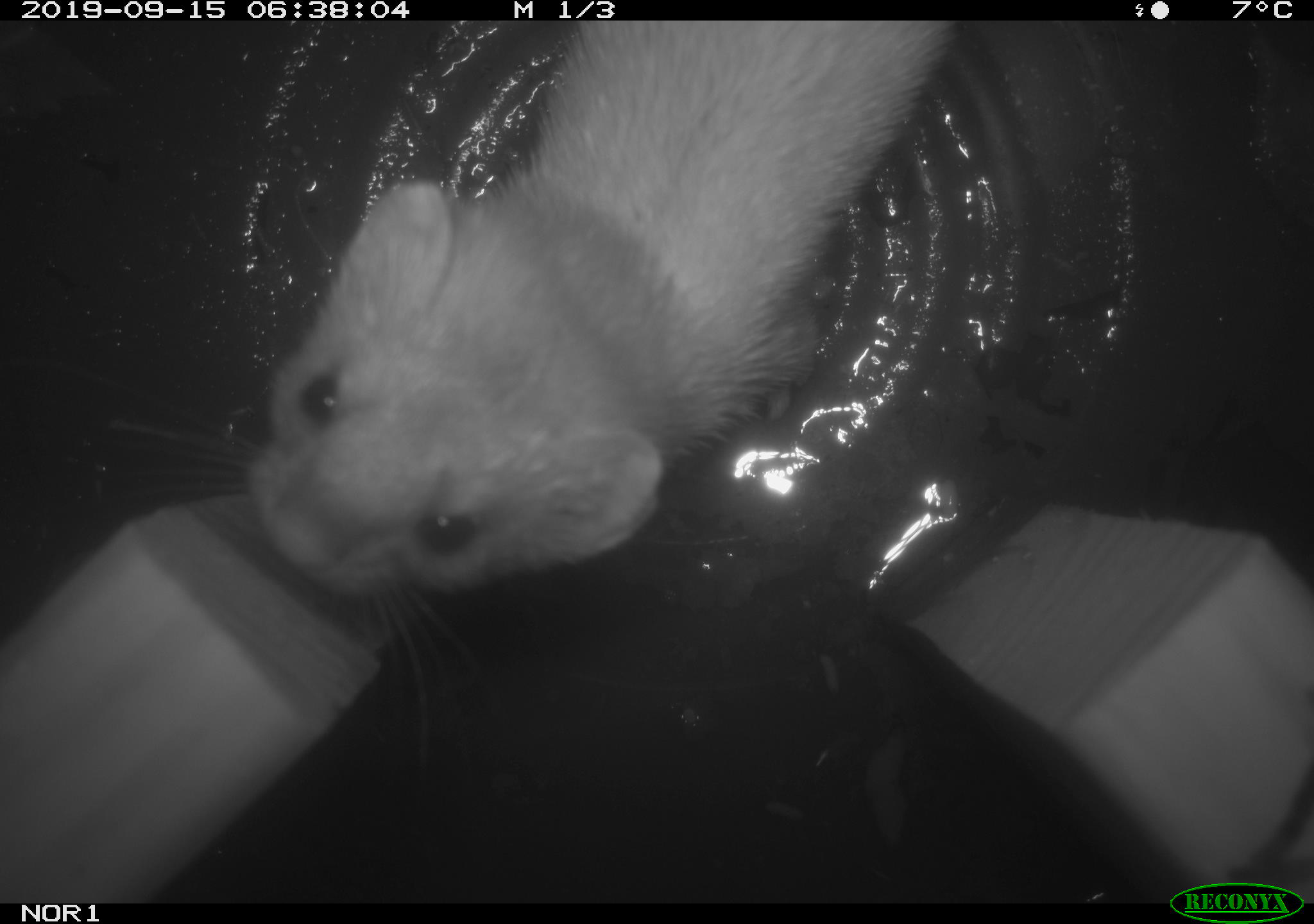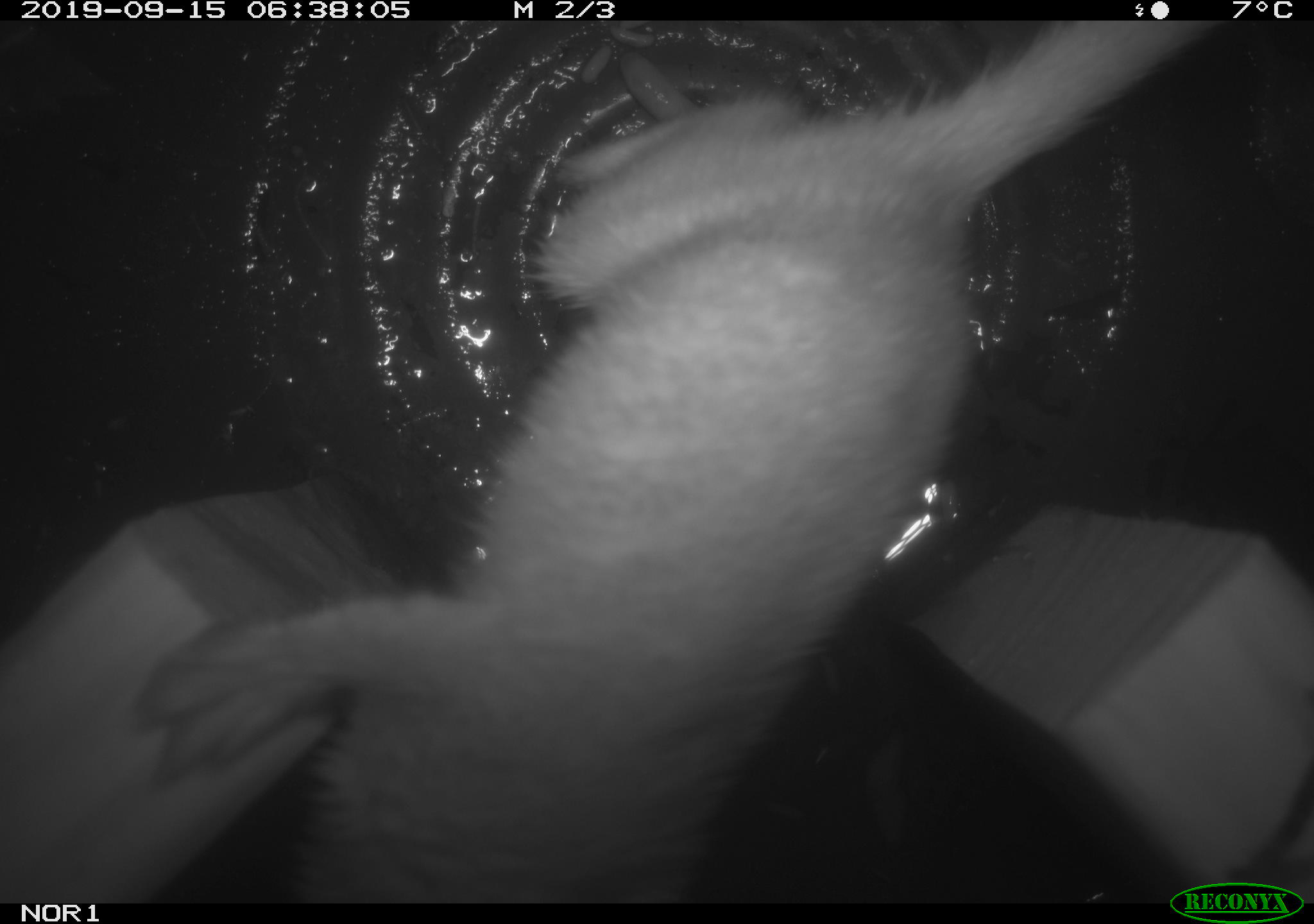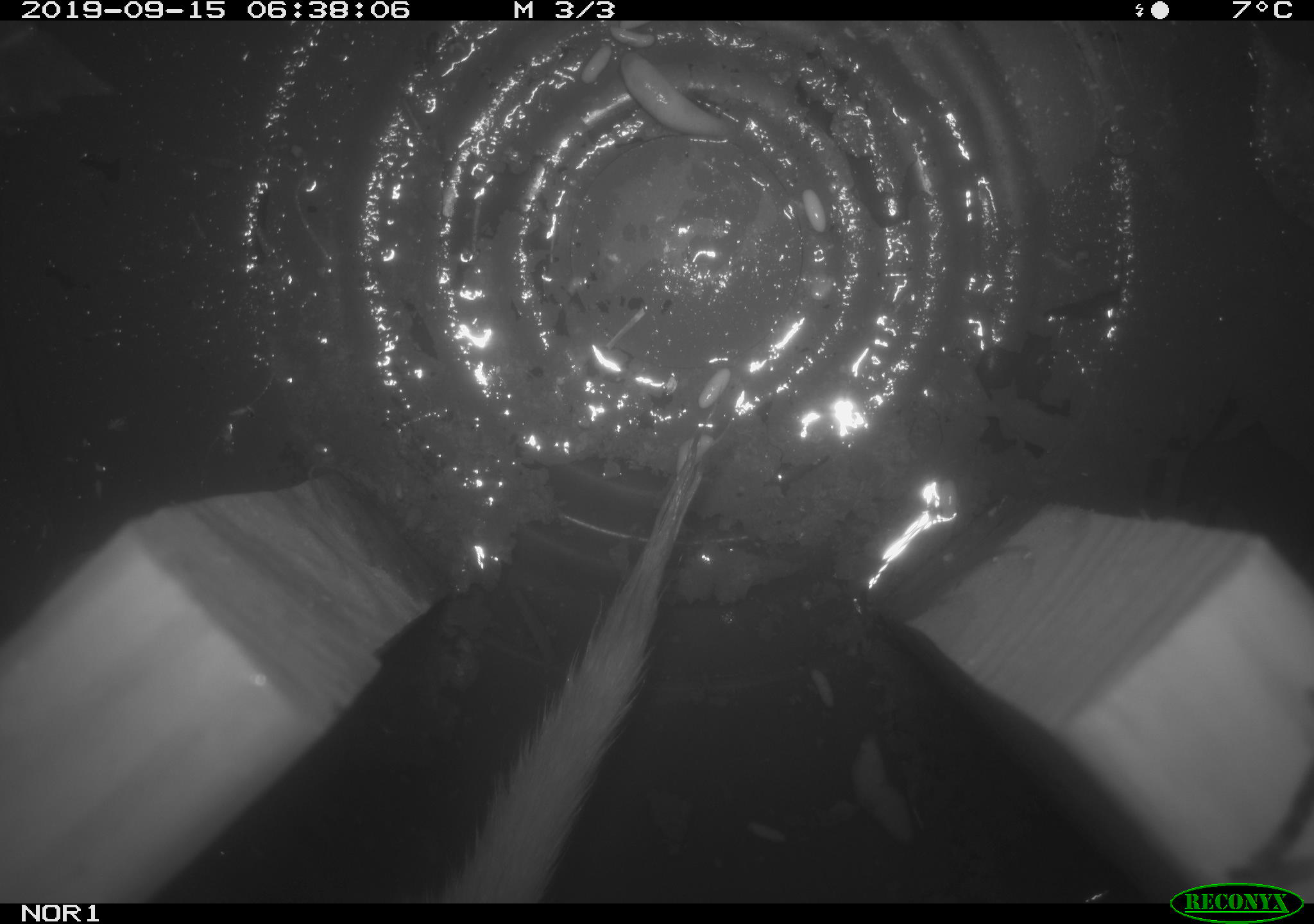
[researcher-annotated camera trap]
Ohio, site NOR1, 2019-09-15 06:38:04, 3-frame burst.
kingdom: Animalia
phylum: Chordata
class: Mammalia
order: Carnivora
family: Mustelidae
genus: Neogale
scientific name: Neogale frenata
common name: long-tailed weasel